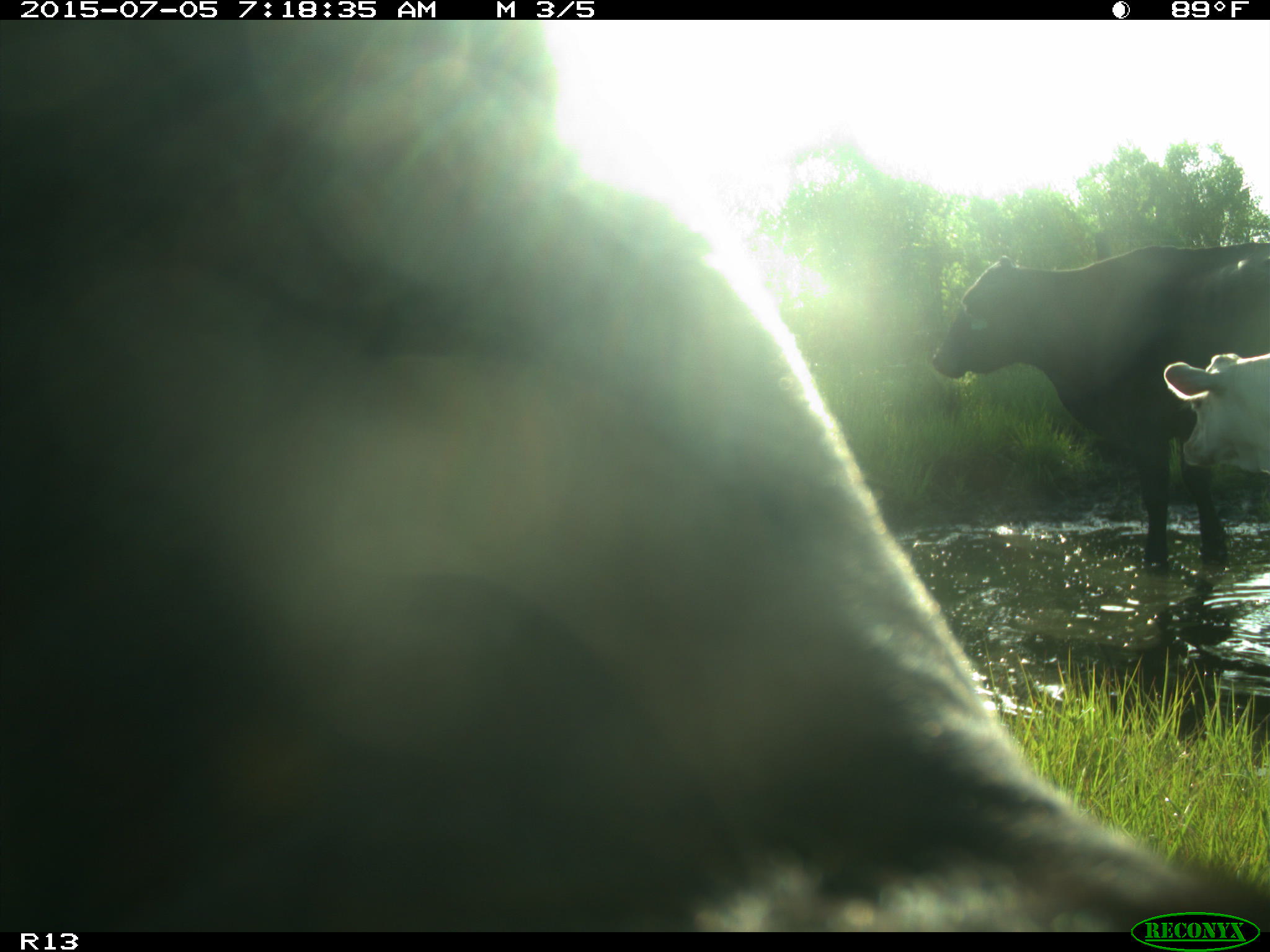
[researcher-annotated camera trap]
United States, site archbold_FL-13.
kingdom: Animalia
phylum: Chordata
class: Mammalia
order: Artiodactyla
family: Bovidae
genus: Bos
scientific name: Bos taurus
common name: domestic cow